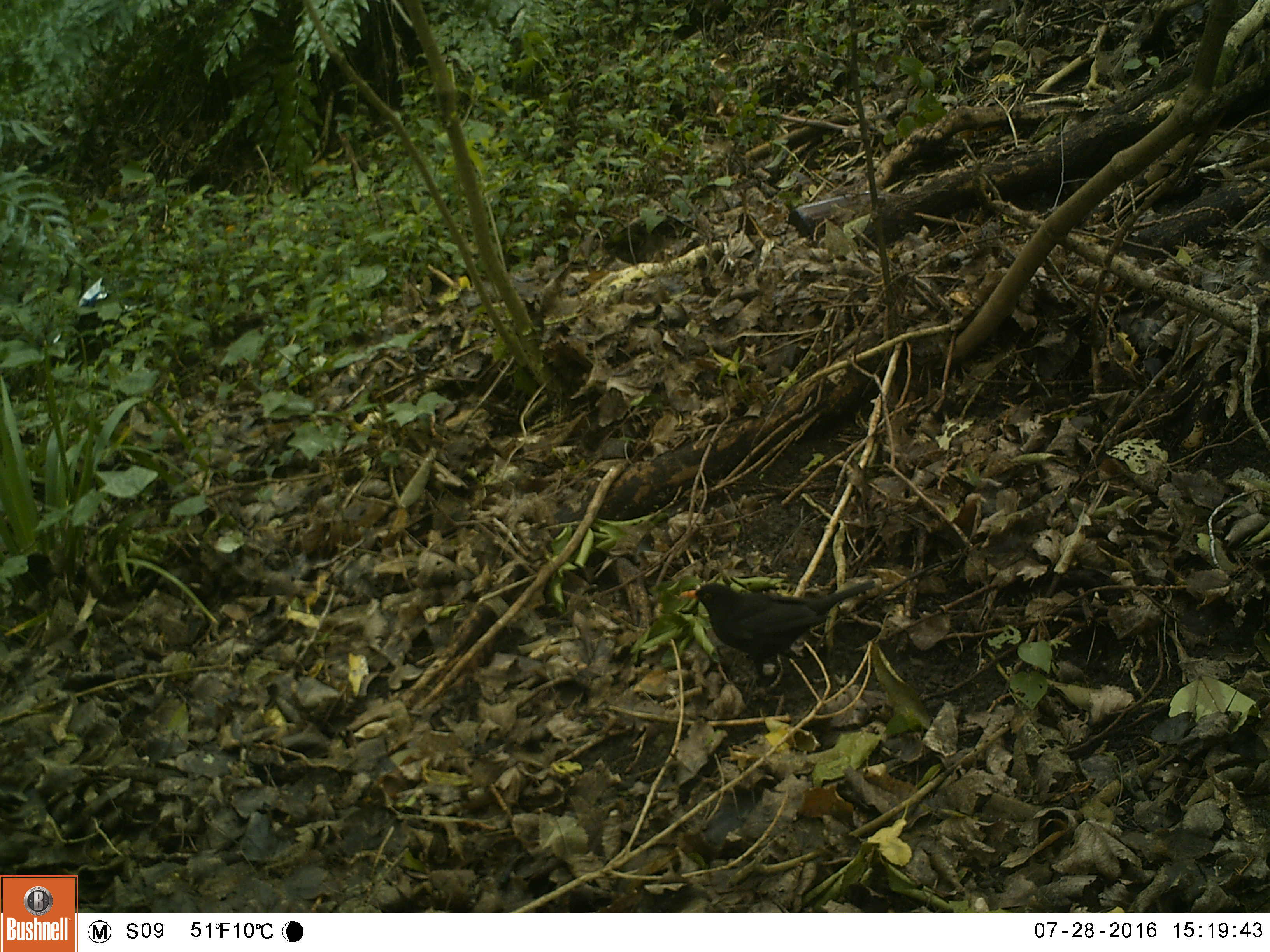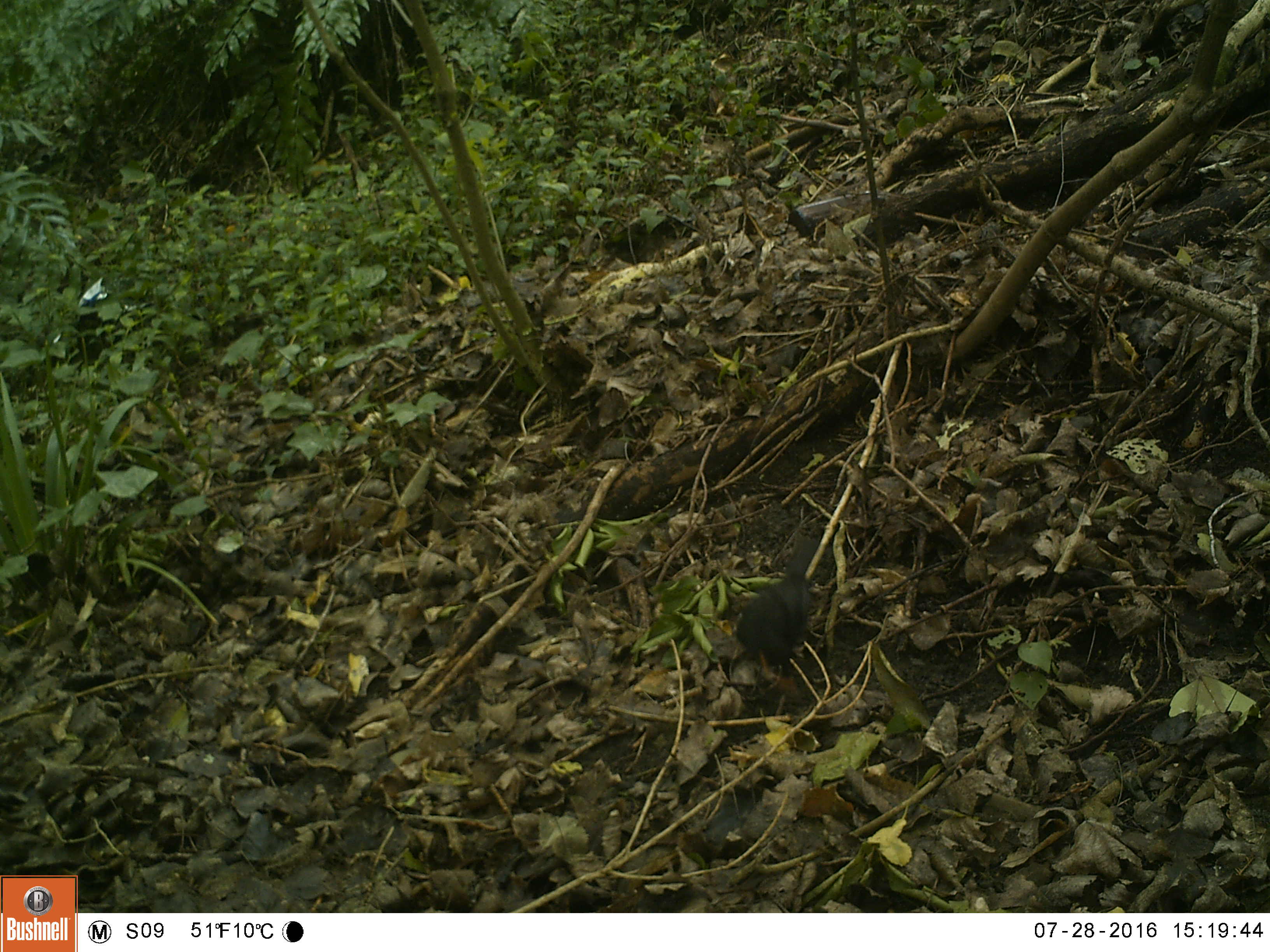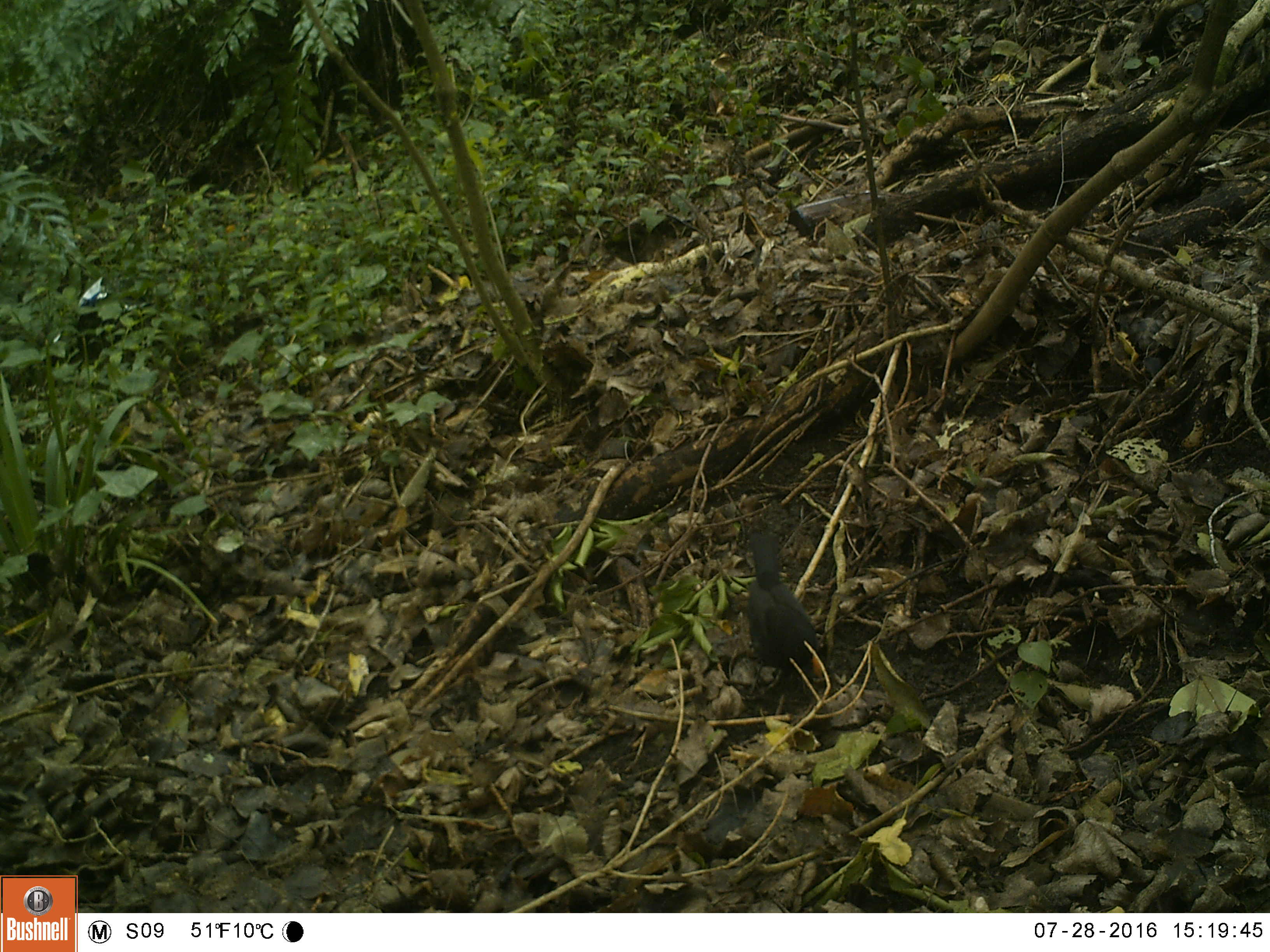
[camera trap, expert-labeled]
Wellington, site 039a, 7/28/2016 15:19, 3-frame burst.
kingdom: Animalia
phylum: Chordata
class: Aves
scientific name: Aves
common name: bird